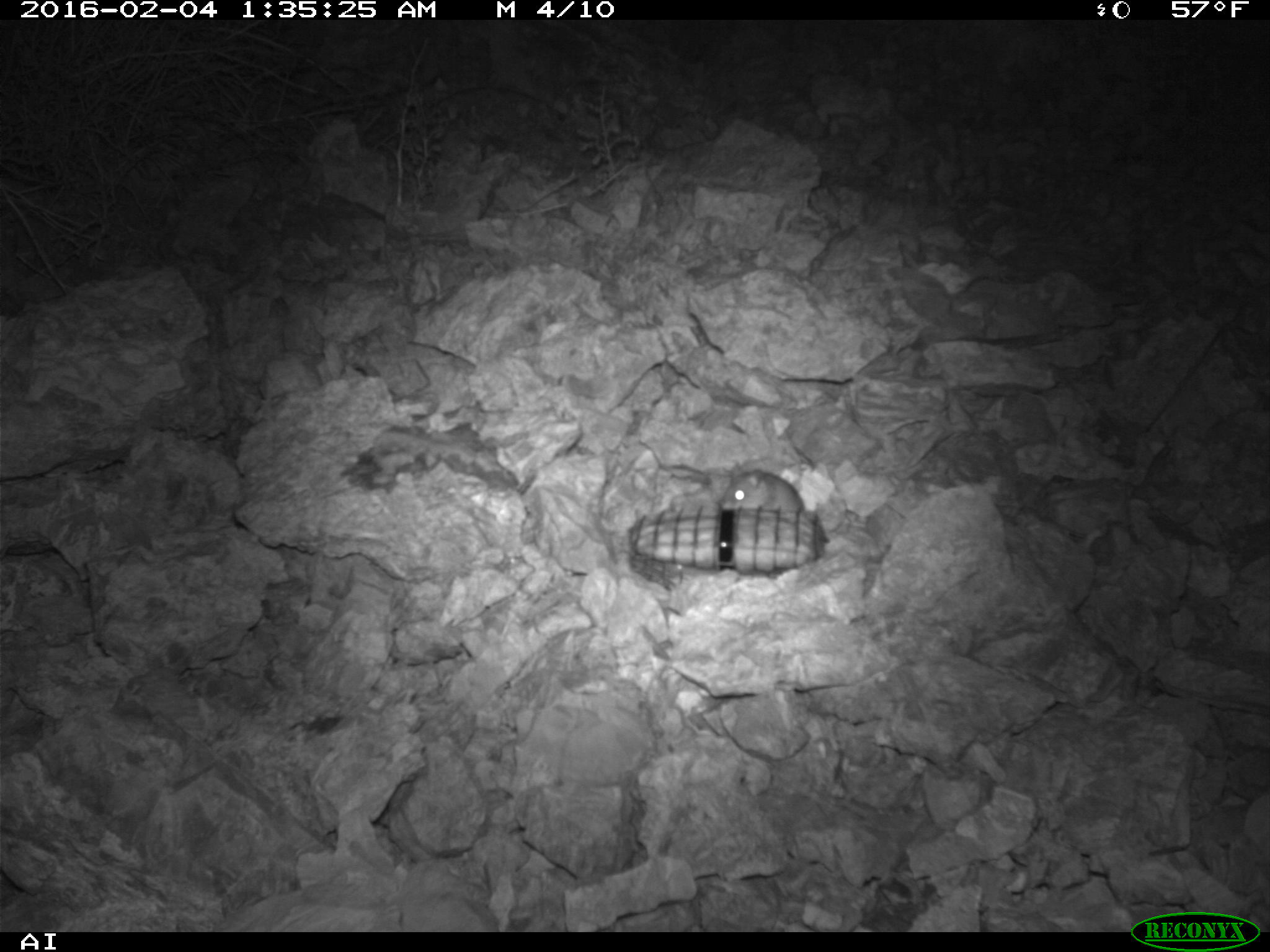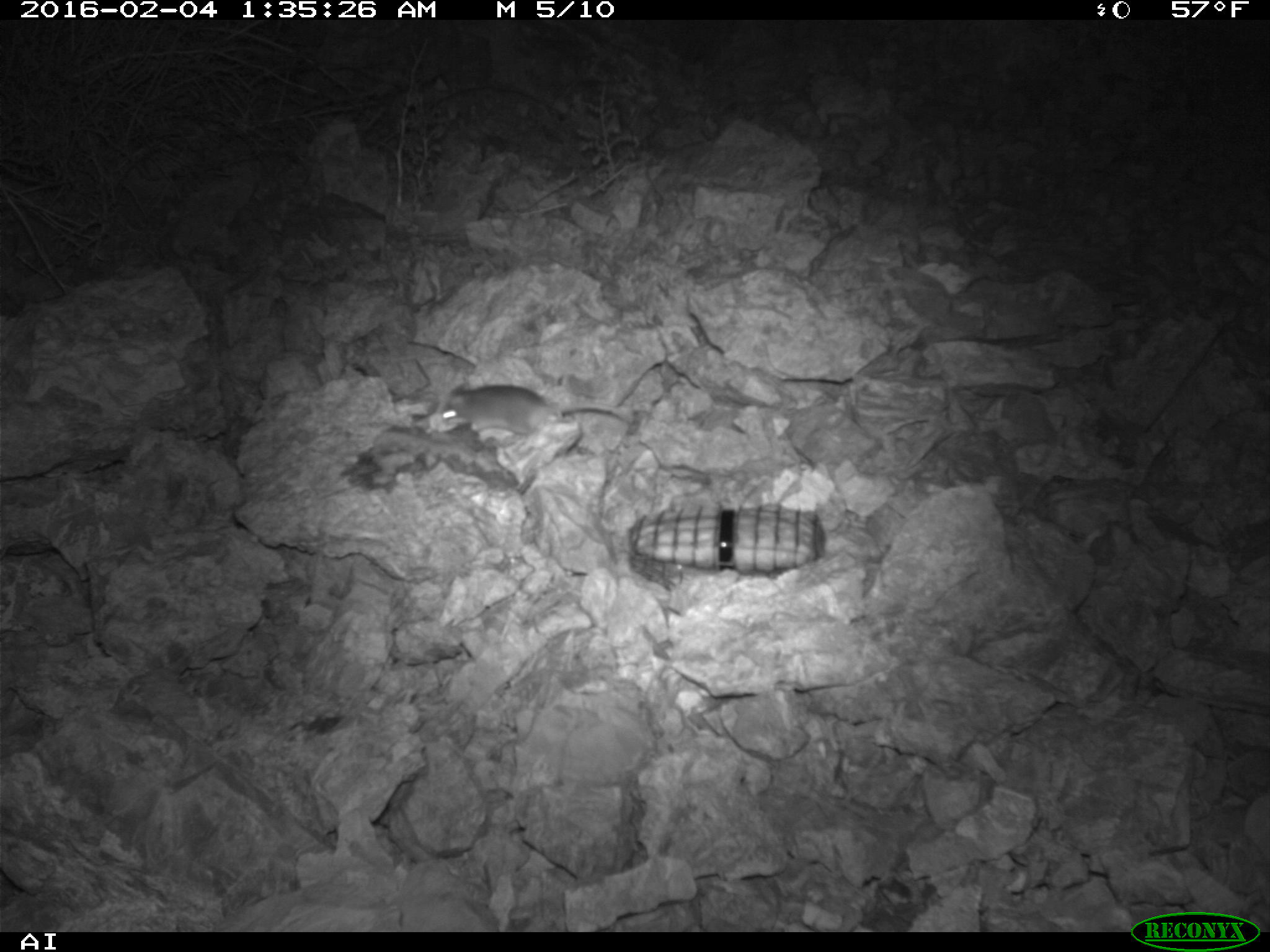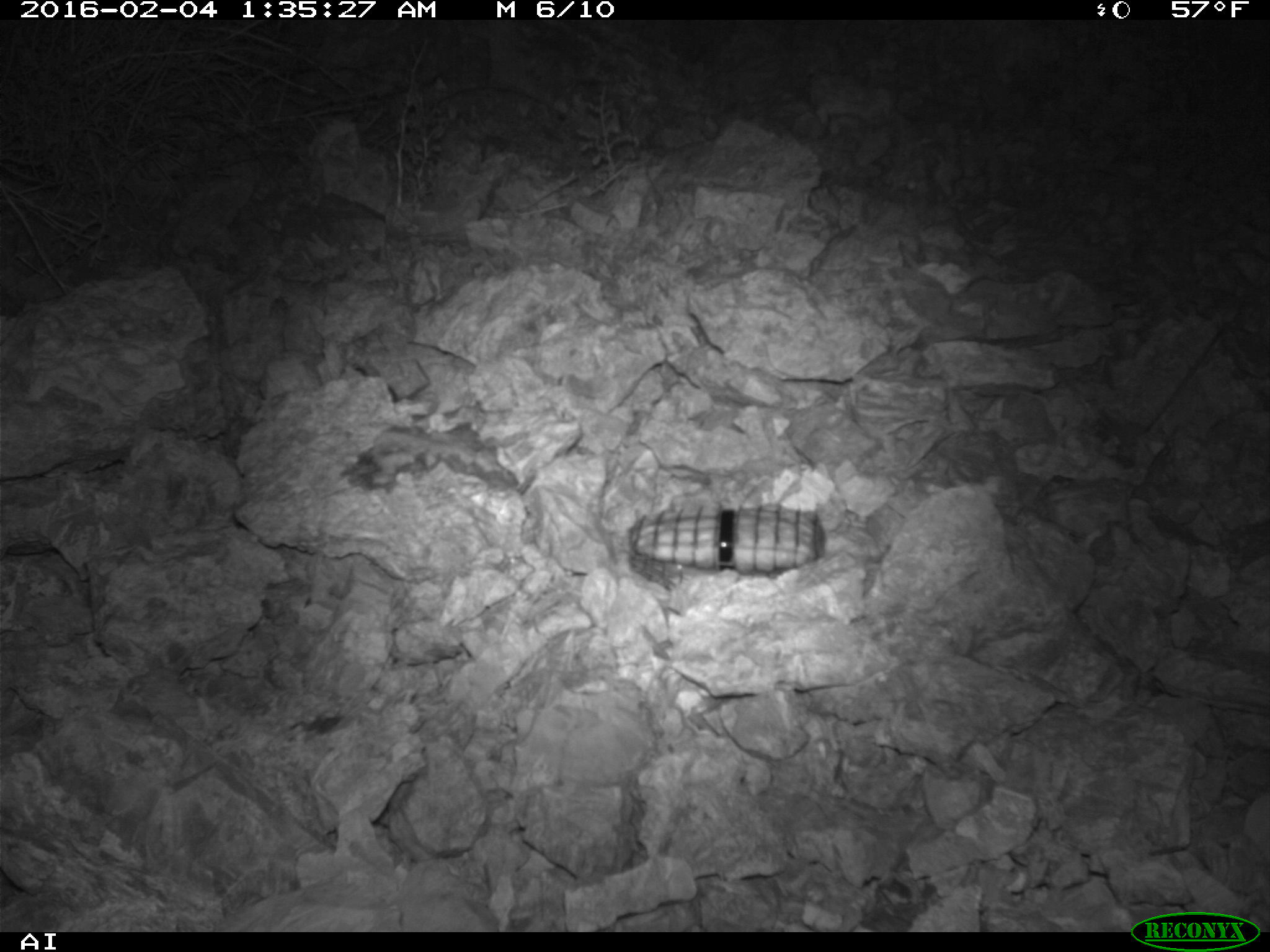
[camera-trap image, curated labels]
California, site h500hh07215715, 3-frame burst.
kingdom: Animalia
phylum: Chordata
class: Mammalia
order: Rodentia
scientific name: Rodentia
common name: rodent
Rodent (Rodentia).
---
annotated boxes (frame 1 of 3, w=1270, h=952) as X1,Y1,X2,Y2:
rodent: 704,459,811,513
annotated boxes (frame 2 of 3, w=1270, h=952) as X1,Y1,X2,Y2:
rodent: 438,371,627,430